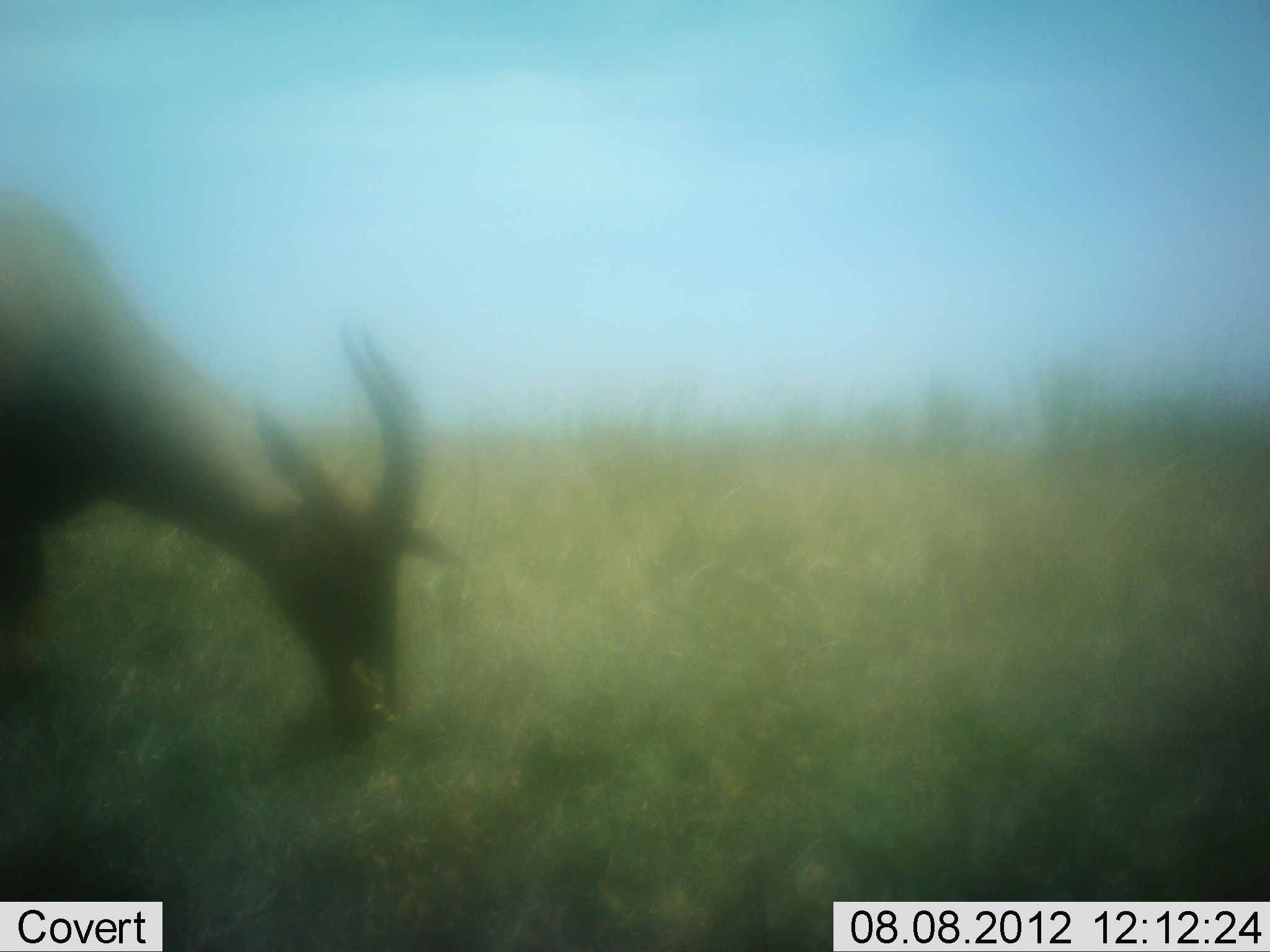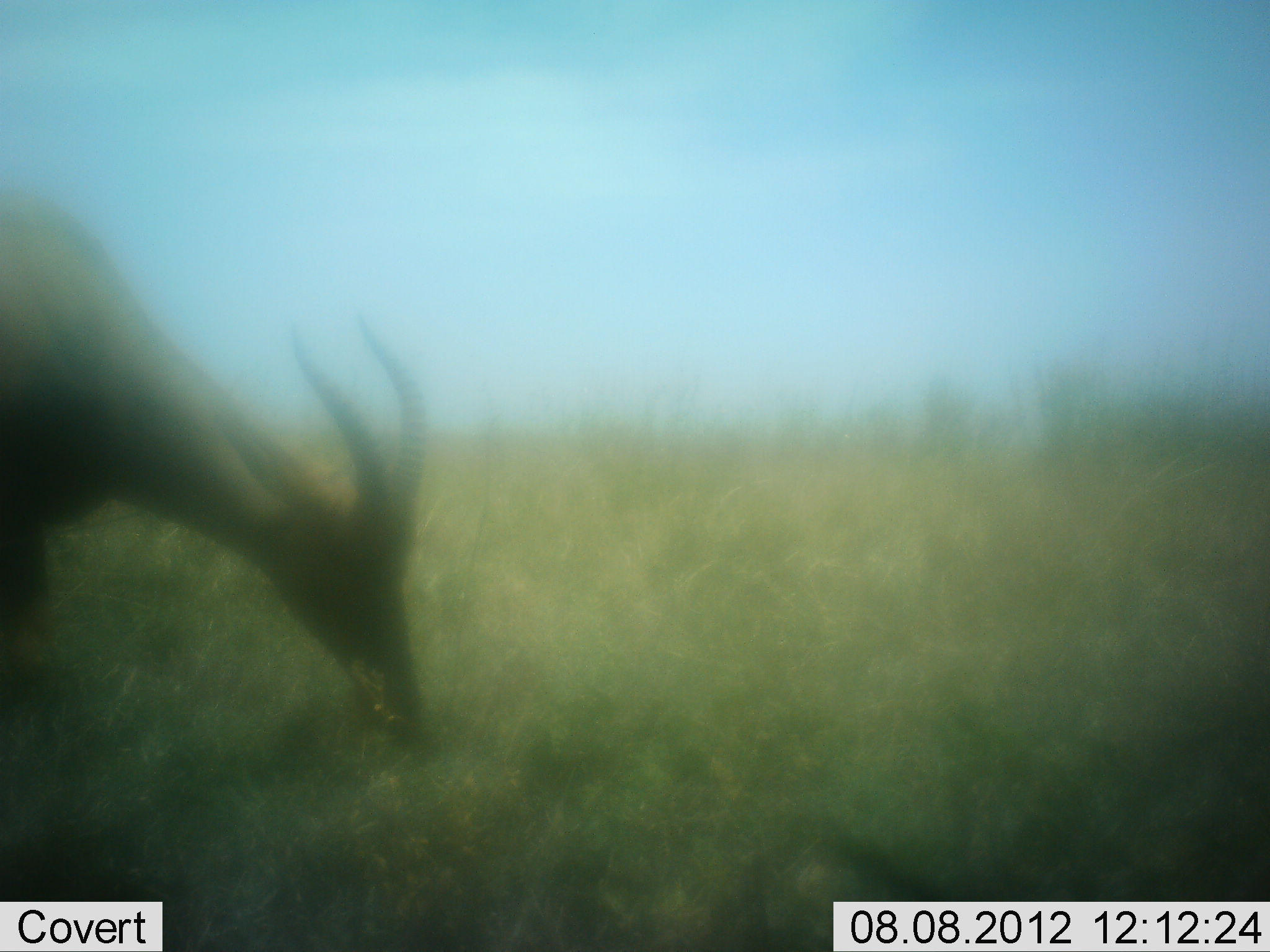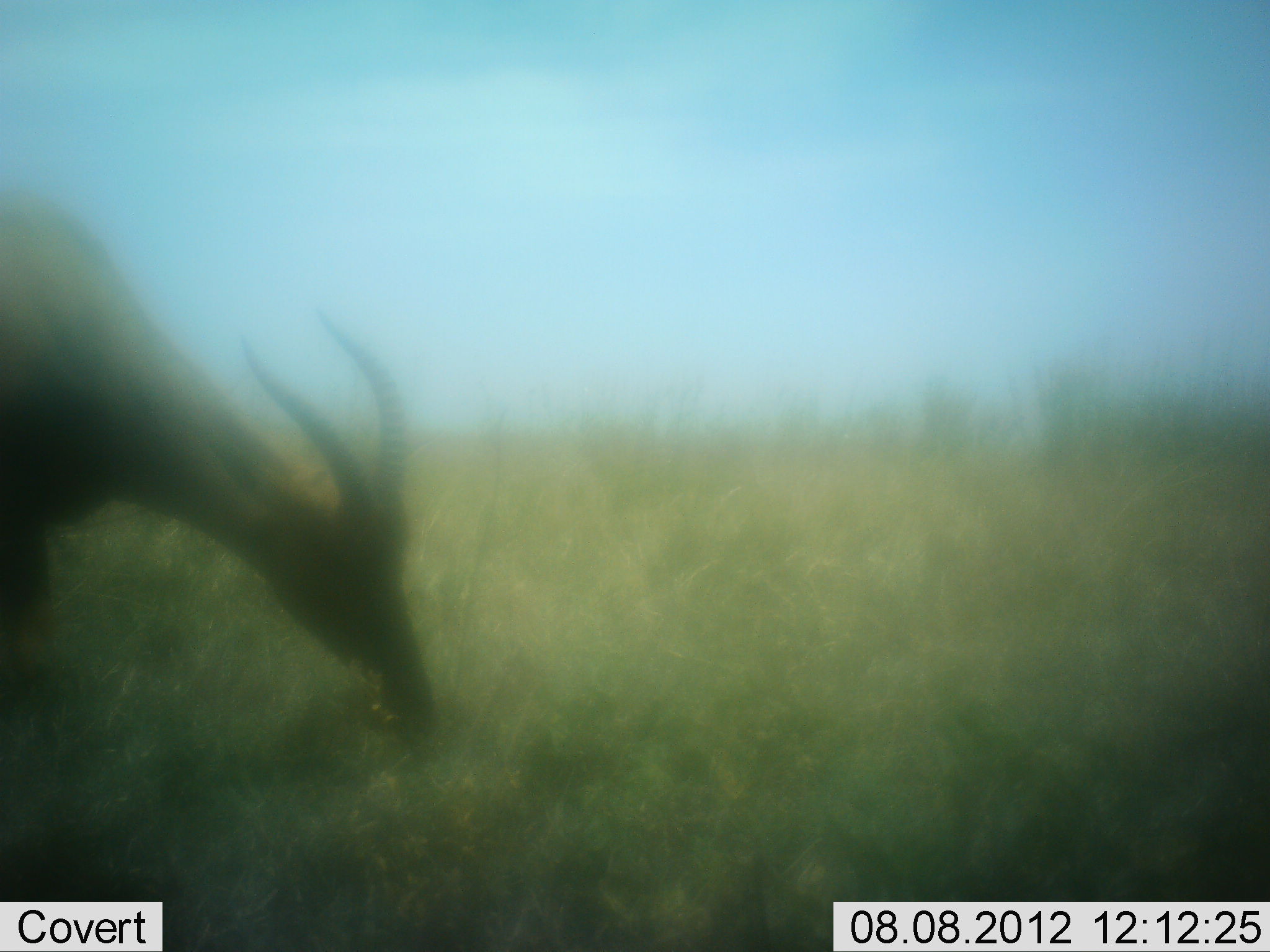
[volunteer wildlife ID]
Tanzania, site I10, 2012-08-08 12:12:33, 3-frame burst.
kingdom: Animalia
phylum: Chordata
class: Mammalia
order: Artiodactyla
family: Bovidae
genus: Damaliscus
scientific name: Damaliscus lunatus jimela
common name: topi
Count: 1.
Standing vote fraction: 30%.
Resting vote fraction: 0%.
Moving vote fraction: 0%.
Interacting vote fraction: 0%.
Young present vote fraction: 0%.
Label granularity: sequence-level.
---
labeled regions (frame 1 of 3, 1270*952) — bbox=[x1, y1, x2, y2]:
animal: bbox=[0, 185, 464, 744]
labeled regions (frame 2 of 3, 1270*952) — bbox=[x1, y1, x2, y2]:
animal: bbox=[0, 187, 430, 734]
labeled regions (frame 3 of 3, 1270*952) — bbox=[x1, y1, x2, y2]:
animal: bbox=[0, 189, 440, 737]